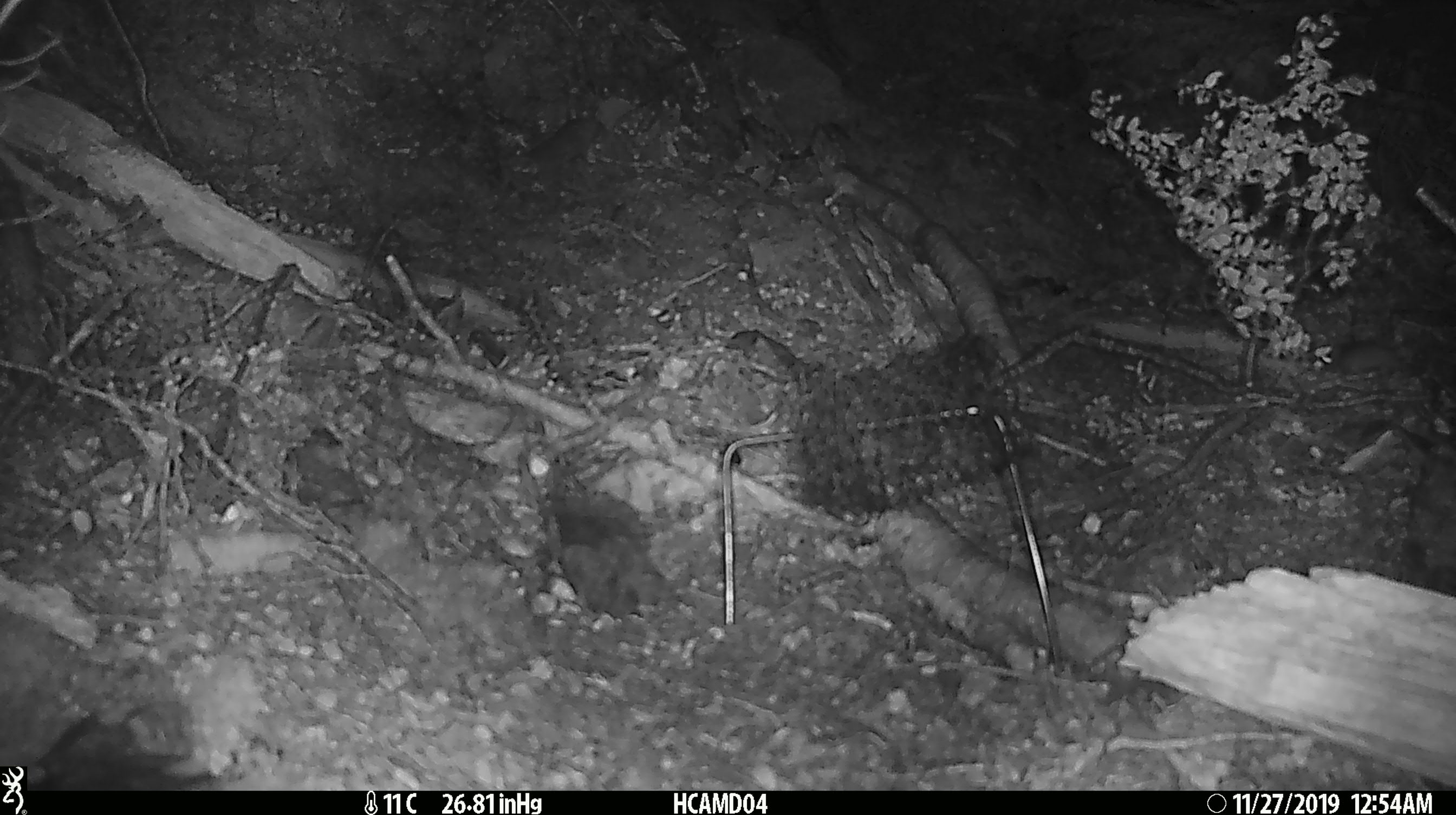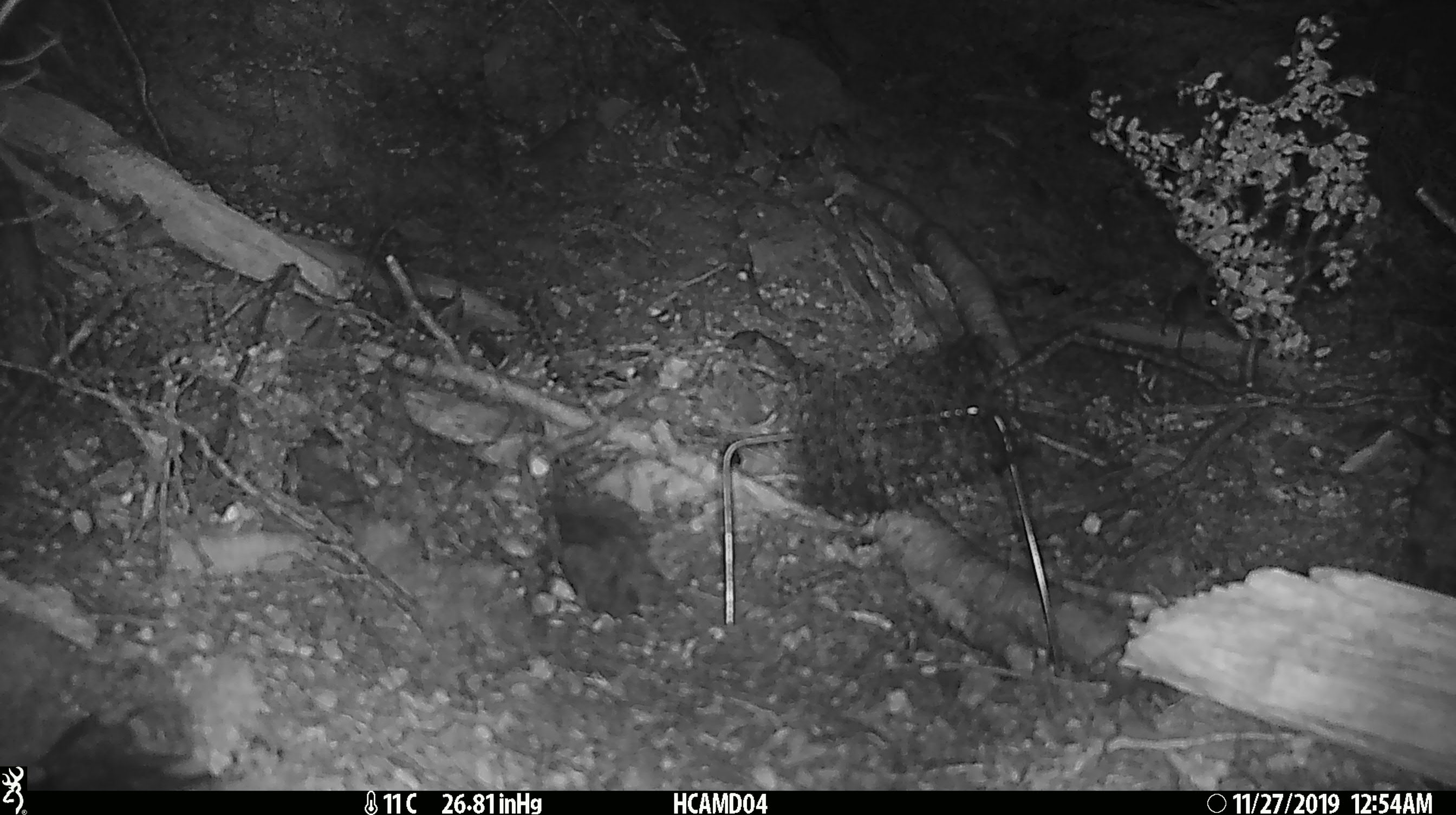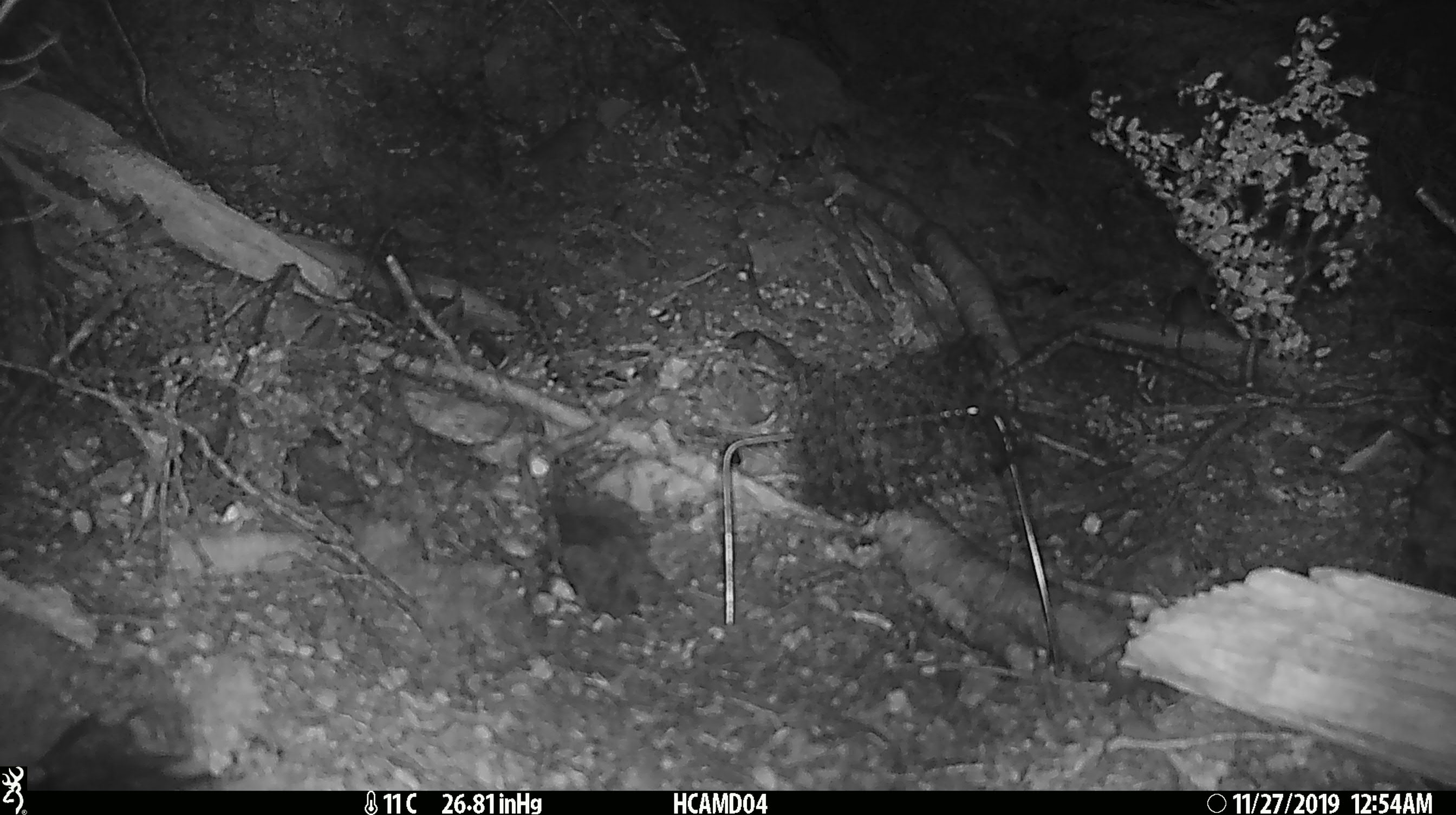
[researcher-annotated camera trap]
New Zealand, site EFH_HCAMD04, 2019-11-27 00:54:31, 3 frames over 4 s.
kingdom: Animalia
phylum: Chordata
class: Mammalia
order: Rodentia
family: Muridae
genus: Mus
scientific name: Mus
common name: mouse